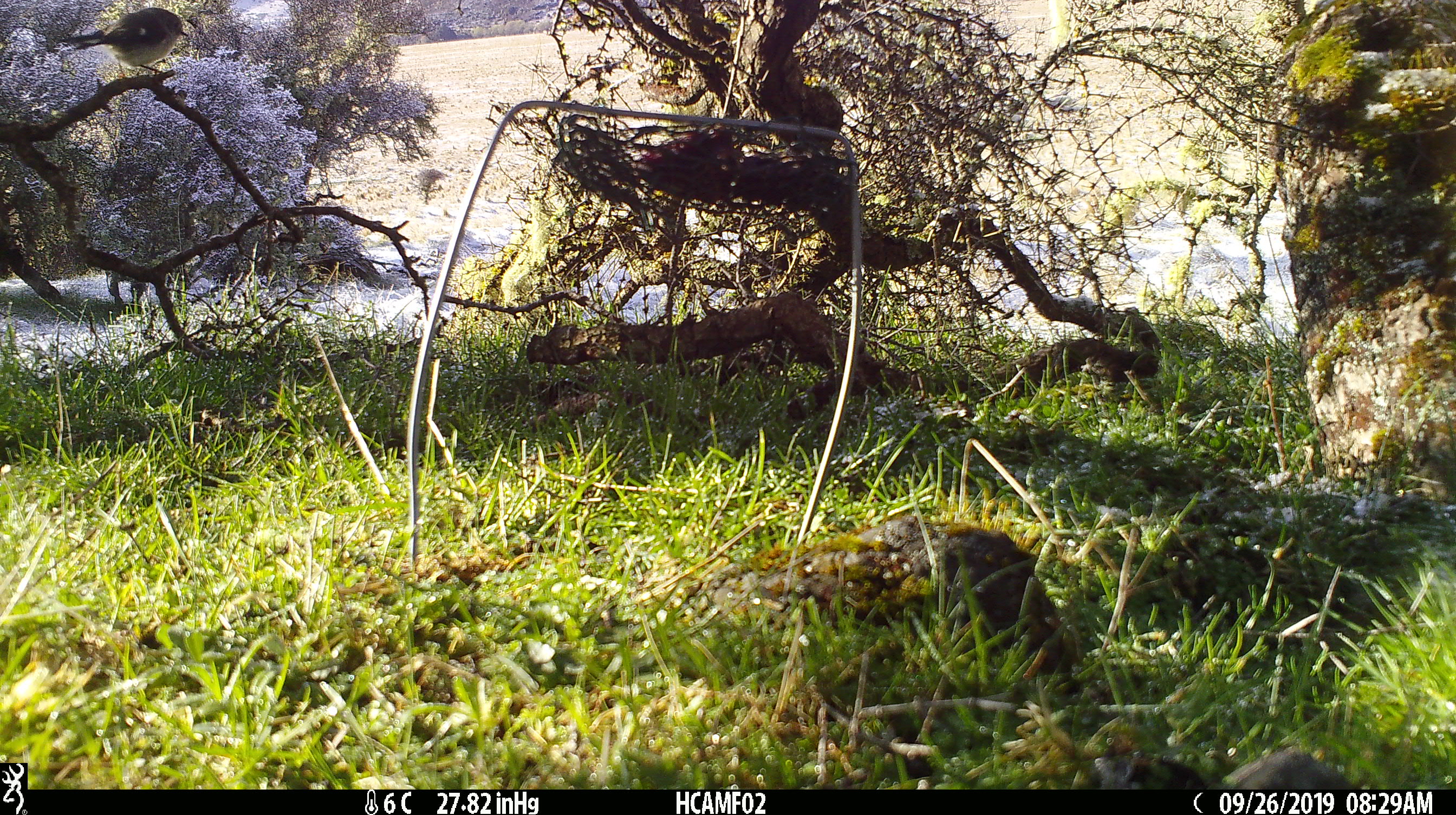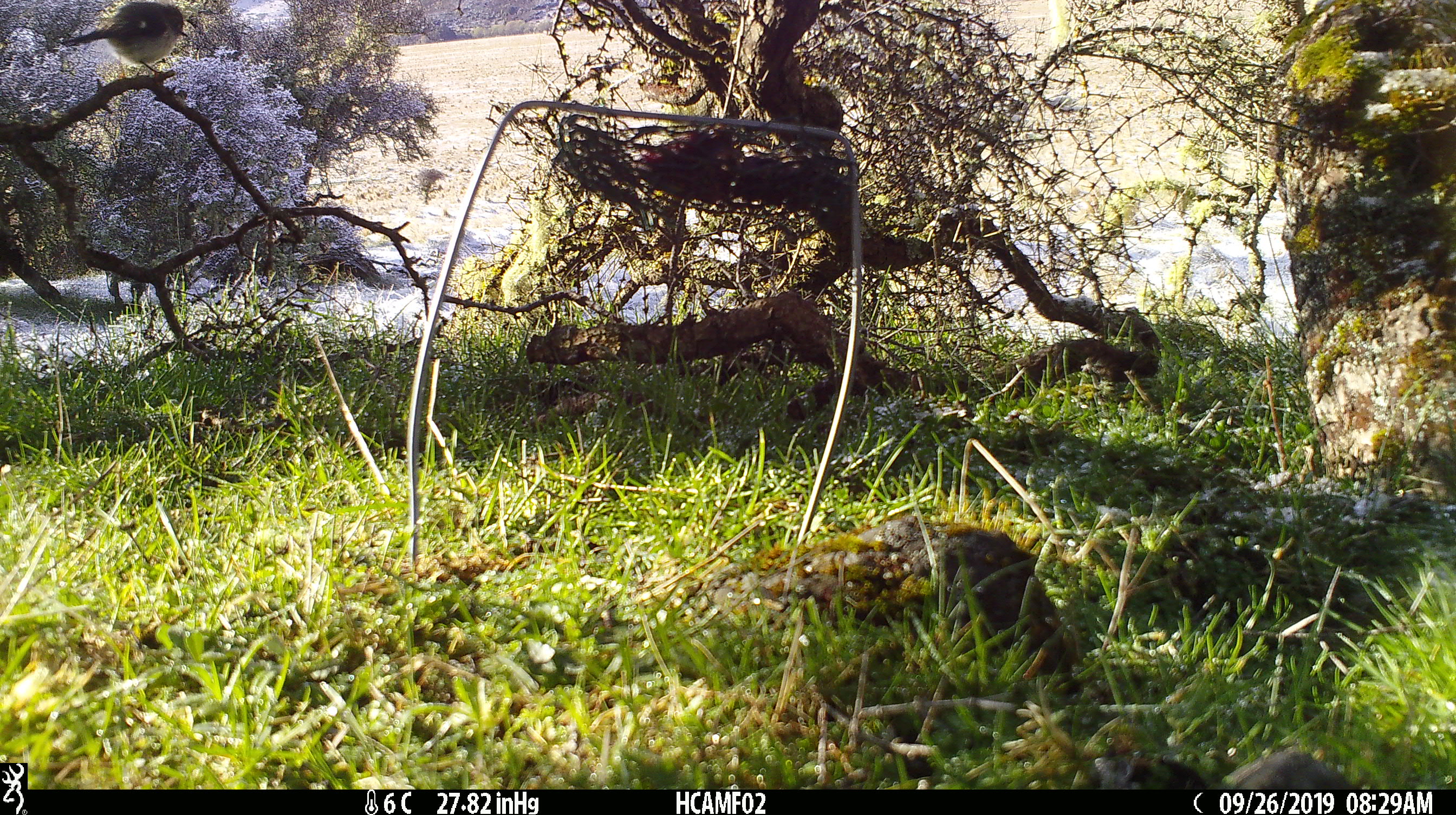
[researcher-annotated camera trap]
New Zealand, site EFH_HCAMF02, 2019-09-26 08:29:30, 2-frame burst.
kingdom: Animalia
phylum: Chordata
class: Aves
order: Passeriformes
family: Petroicidae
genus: Petroica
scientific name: Petroica macrocephala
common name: tomtit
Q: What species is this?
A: Tomtit (Petroica macrocephala).